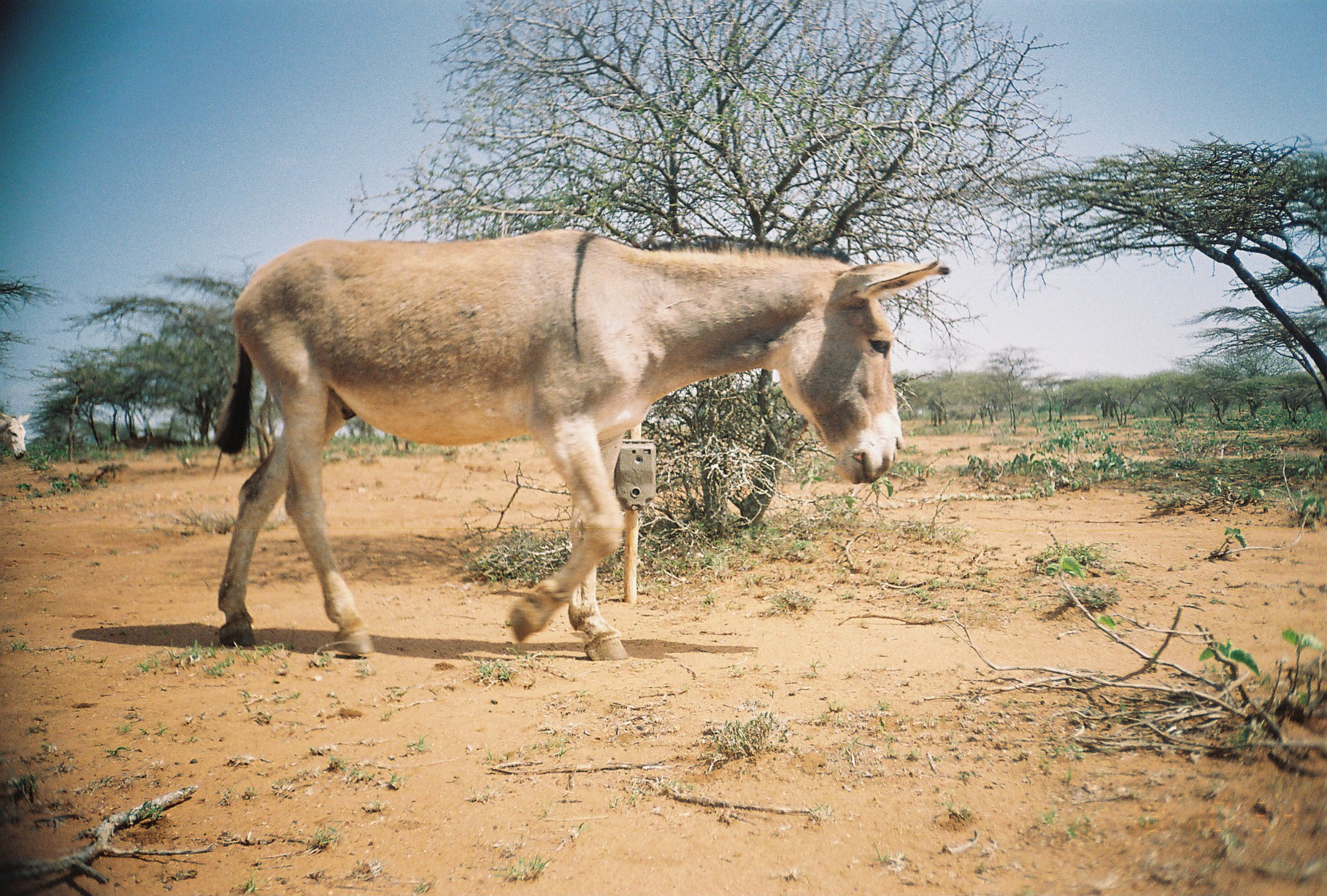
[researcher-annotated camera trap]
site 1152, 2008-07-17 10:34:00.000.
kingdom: Animalia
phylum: Chordata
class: Mammalia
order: Perissodactyla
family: Equidae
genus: Equus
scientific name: Equus africanus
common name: african wild ass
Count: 1.